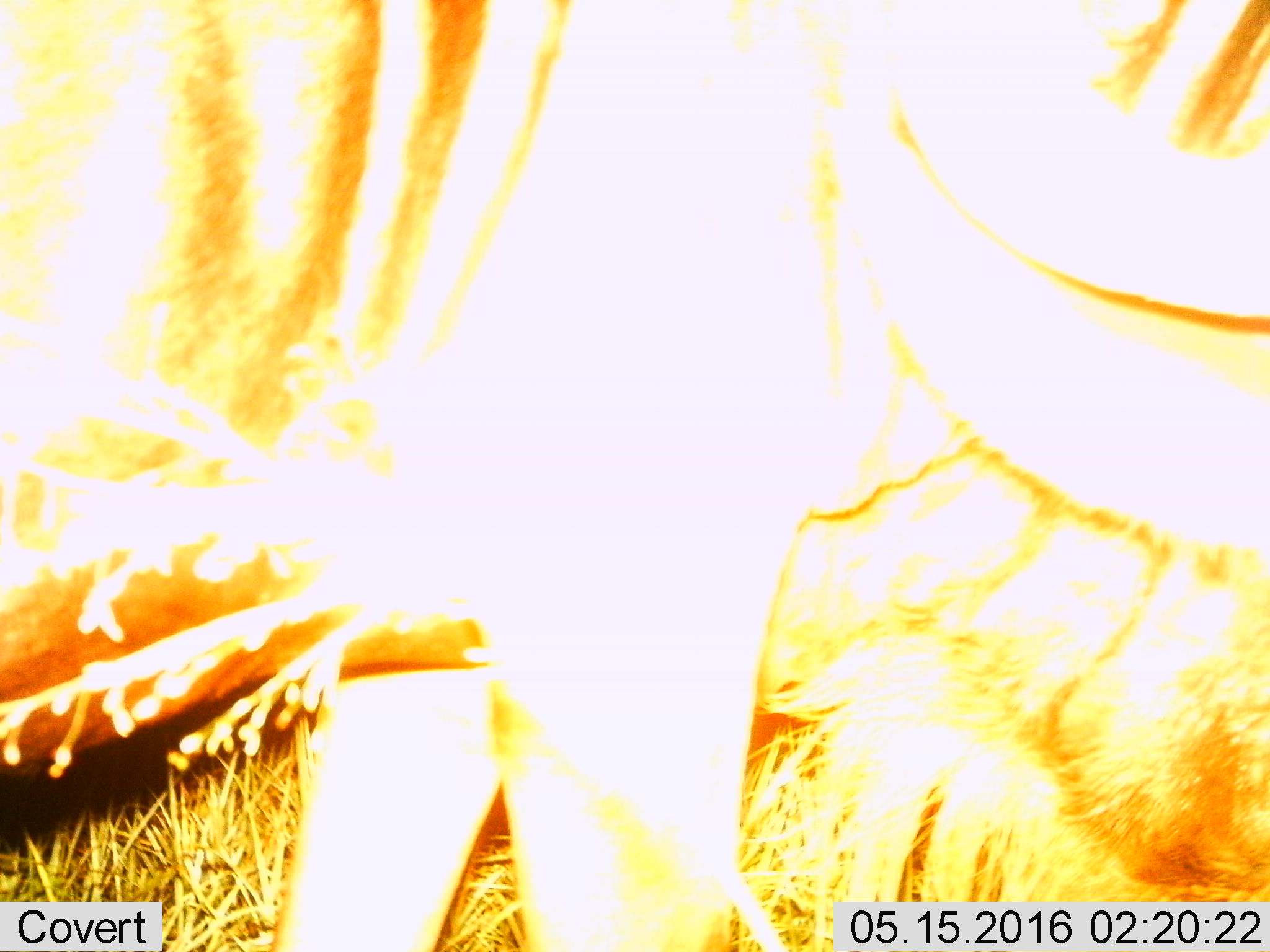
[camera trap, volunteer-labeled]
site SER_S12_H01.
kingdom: Animalia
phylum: Chordata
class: Mammalia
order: Artiodactyla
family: Bovidae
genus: Connochaetes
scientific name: Connochaetes taurinus taurinus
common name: blue wildebeest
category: wildebeestblue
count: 2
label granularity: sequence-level